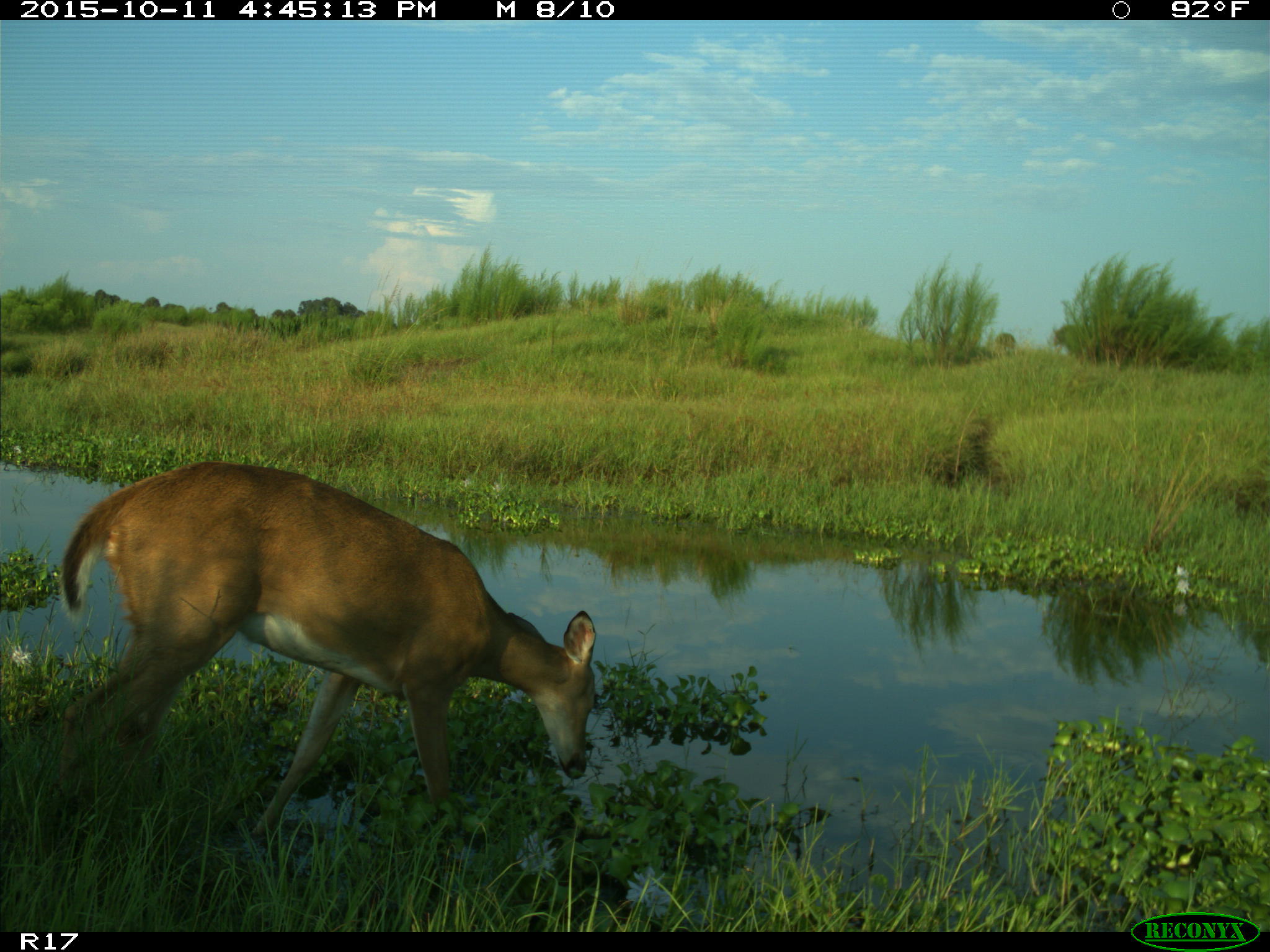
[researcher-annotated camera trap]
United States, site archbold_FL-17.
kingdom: Animalia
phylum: Chordata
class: Mammalia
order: Artiodactyla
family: Cervidae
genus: Odocoileus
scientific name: Odocoileus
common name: deer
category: unidentified deer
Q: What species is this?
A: Unidentified deer (deer) (Odocoileus).